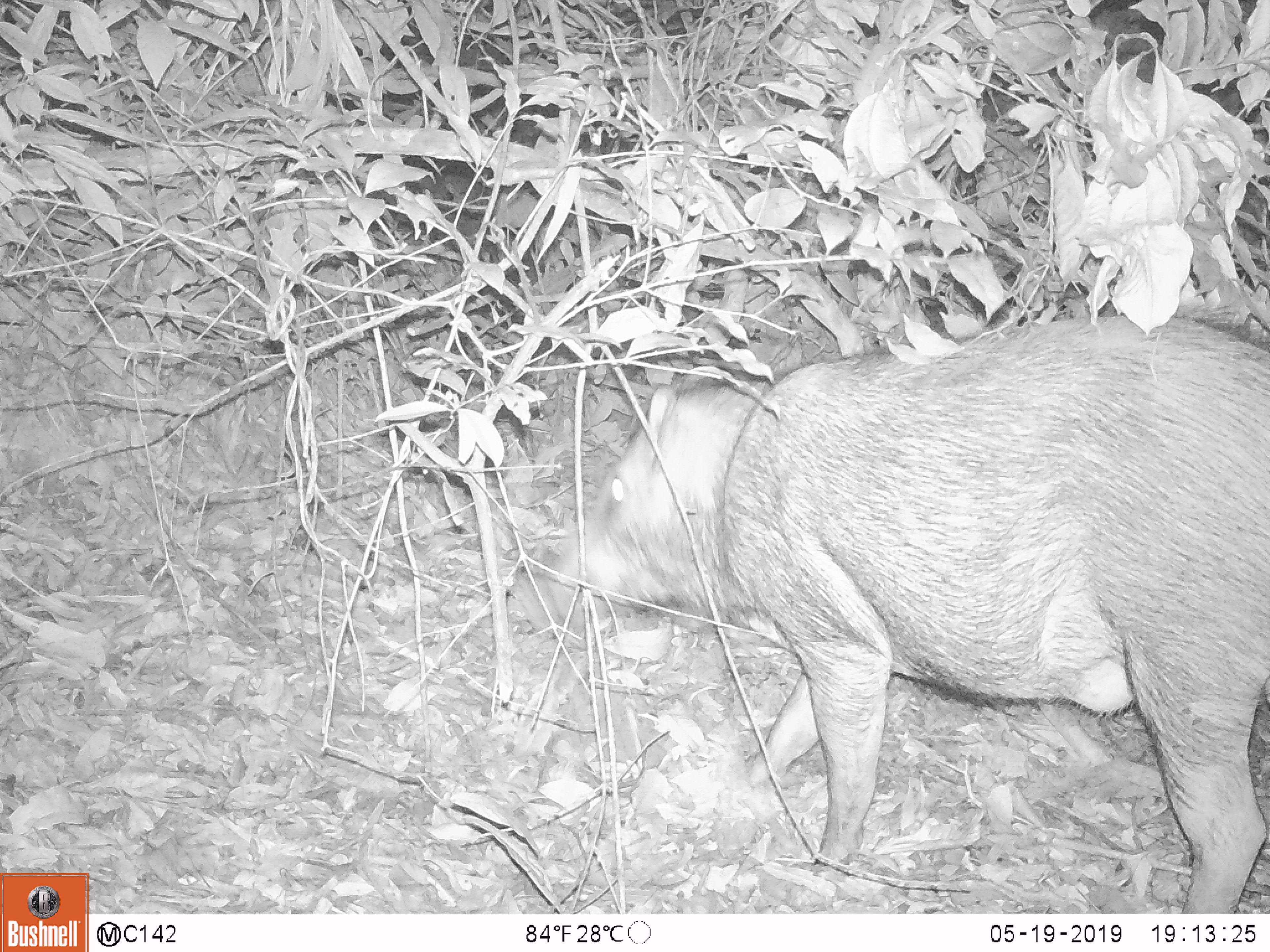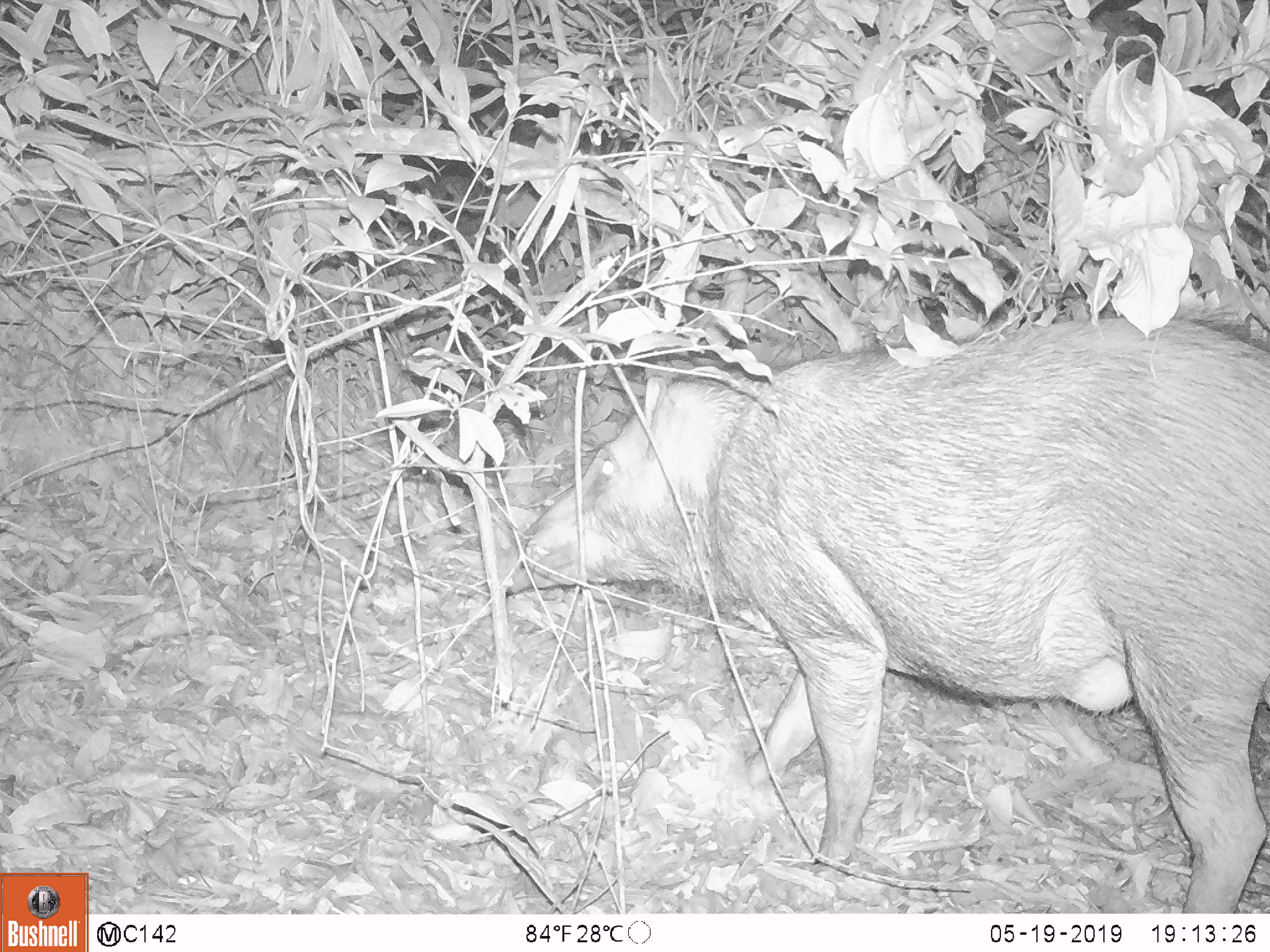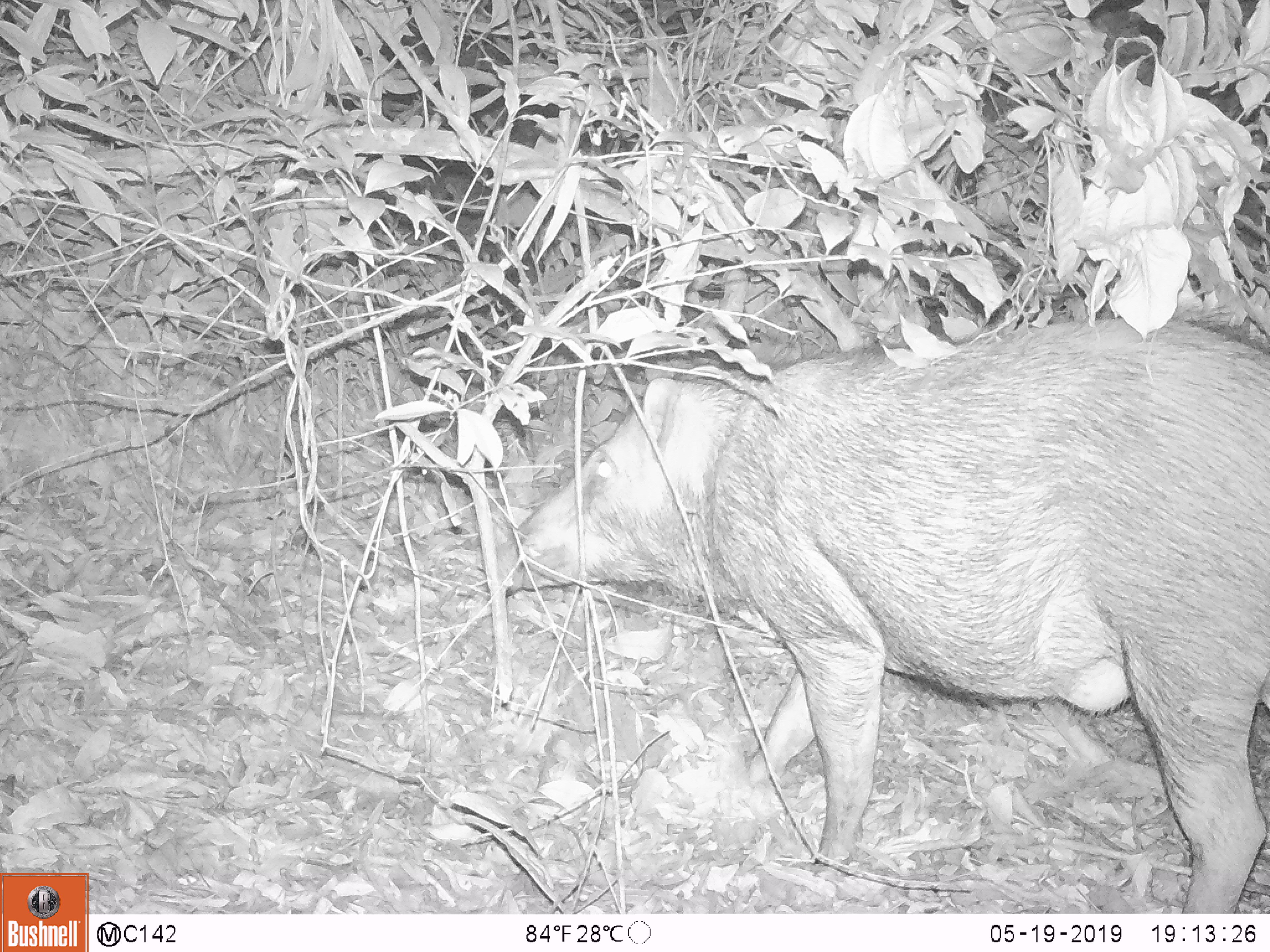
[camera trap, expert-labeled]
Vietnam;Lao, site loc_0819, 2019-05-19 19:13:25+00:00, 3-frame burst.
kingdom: Animalia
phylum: Chordata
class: Mammalia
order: Artiodactyla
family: Suidae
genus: Sus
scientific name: Sus scrofa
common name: eurasian wild pig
Eurasian wild pig (Sus scrofa). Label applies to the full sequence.